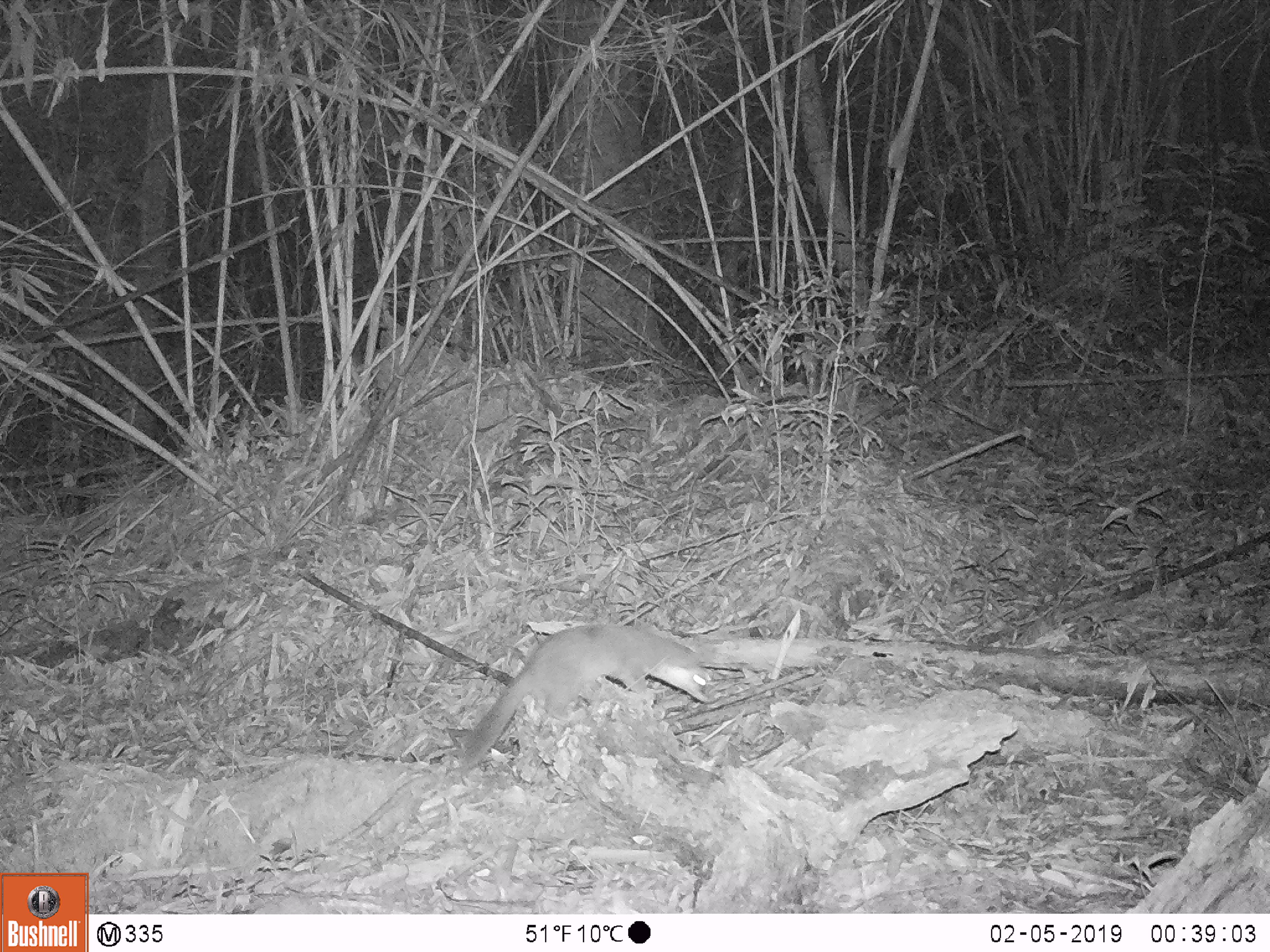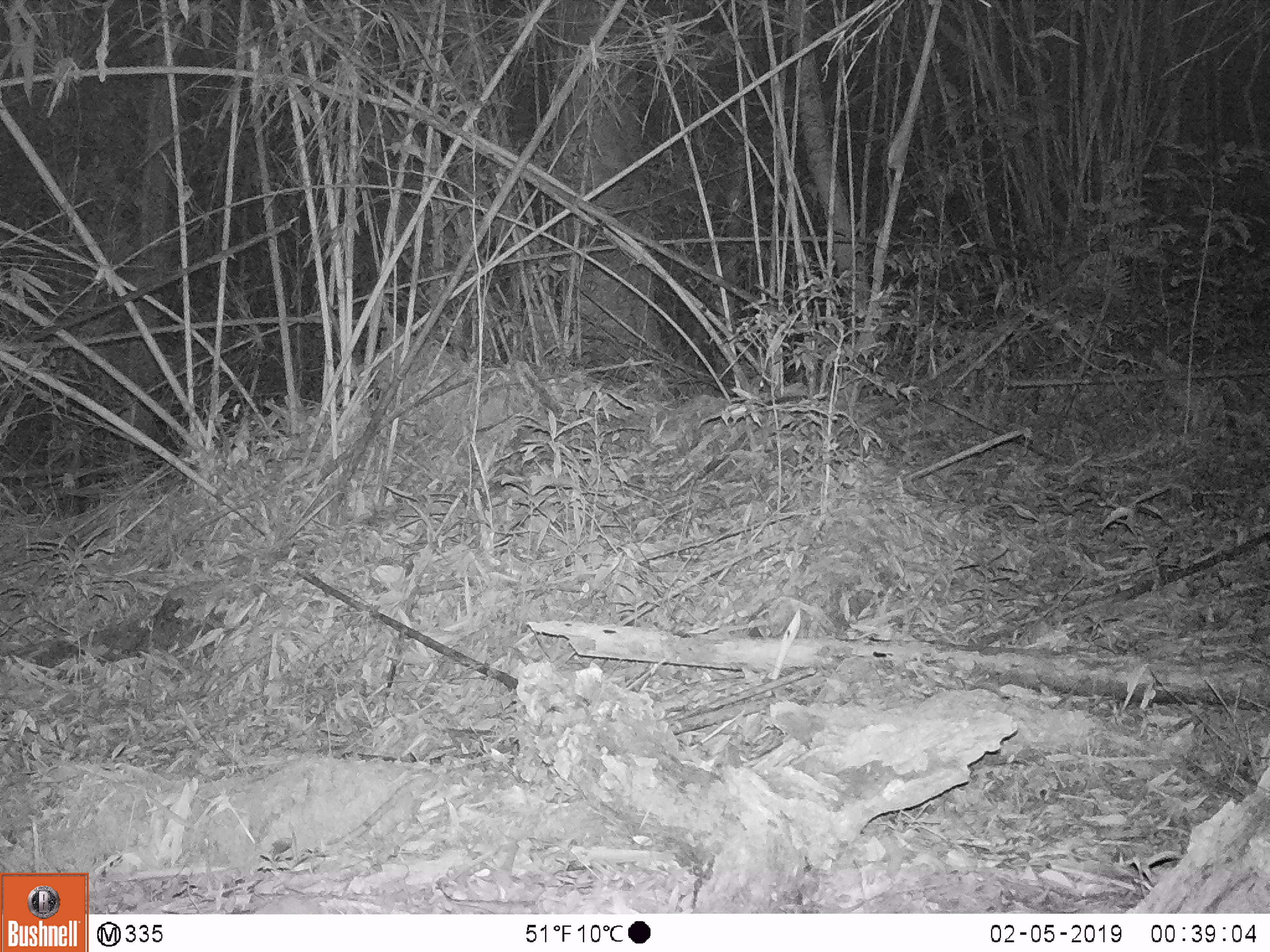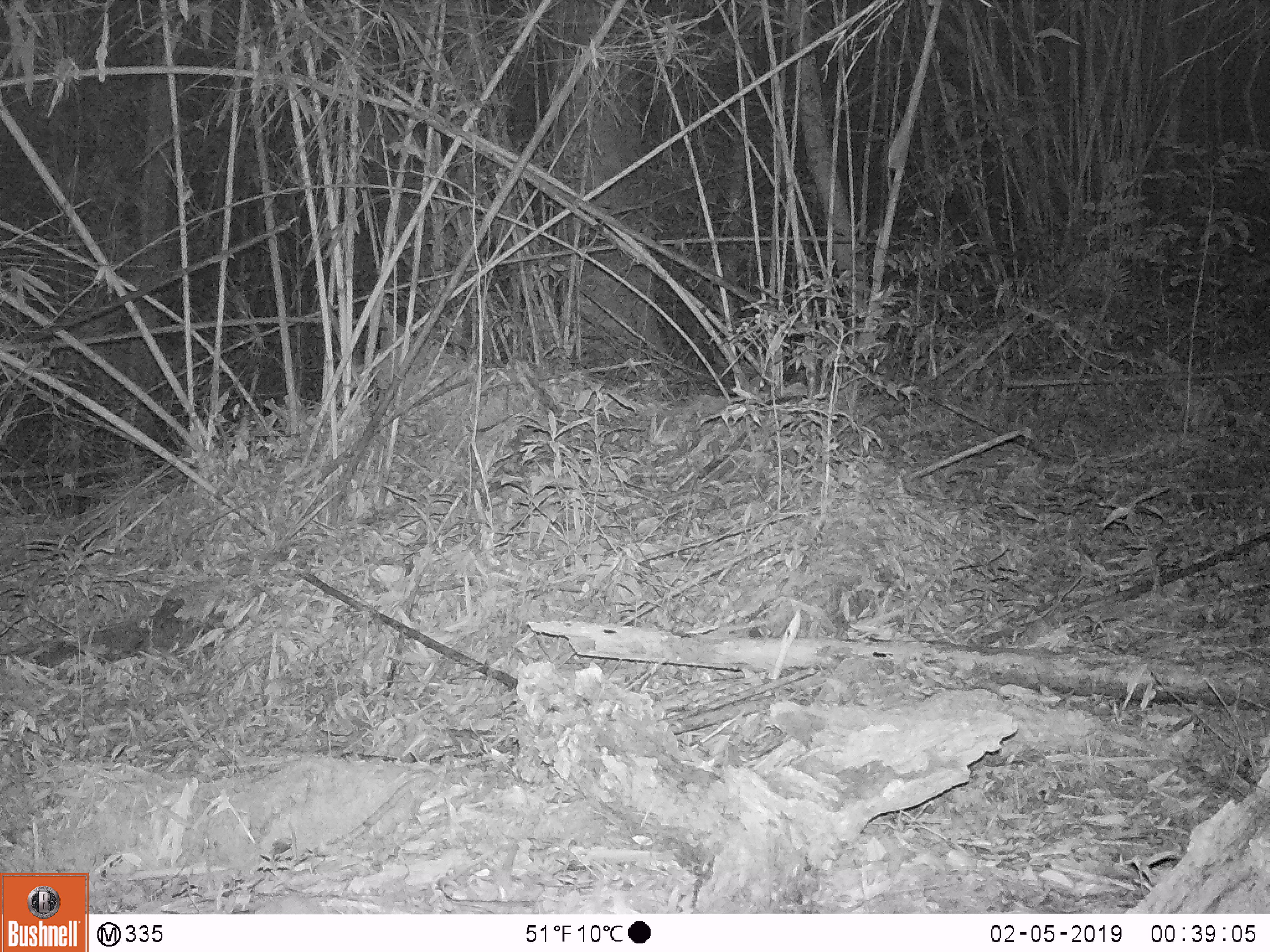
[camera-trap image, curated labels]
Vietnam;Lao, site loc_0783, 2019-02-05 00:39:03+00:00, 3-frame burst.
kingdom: Animalia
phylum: Chordata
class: Mammalia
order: Carnivora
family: Mustelidae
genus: Melogale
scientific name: Melogale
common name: ferret badger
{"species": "ferret badger (Melogale)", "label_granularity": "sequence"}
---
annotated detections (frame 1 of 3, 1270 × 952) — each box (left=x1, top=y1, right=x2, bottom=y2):
ferret badger: (left=457, top=621, right=712, bottom=779)